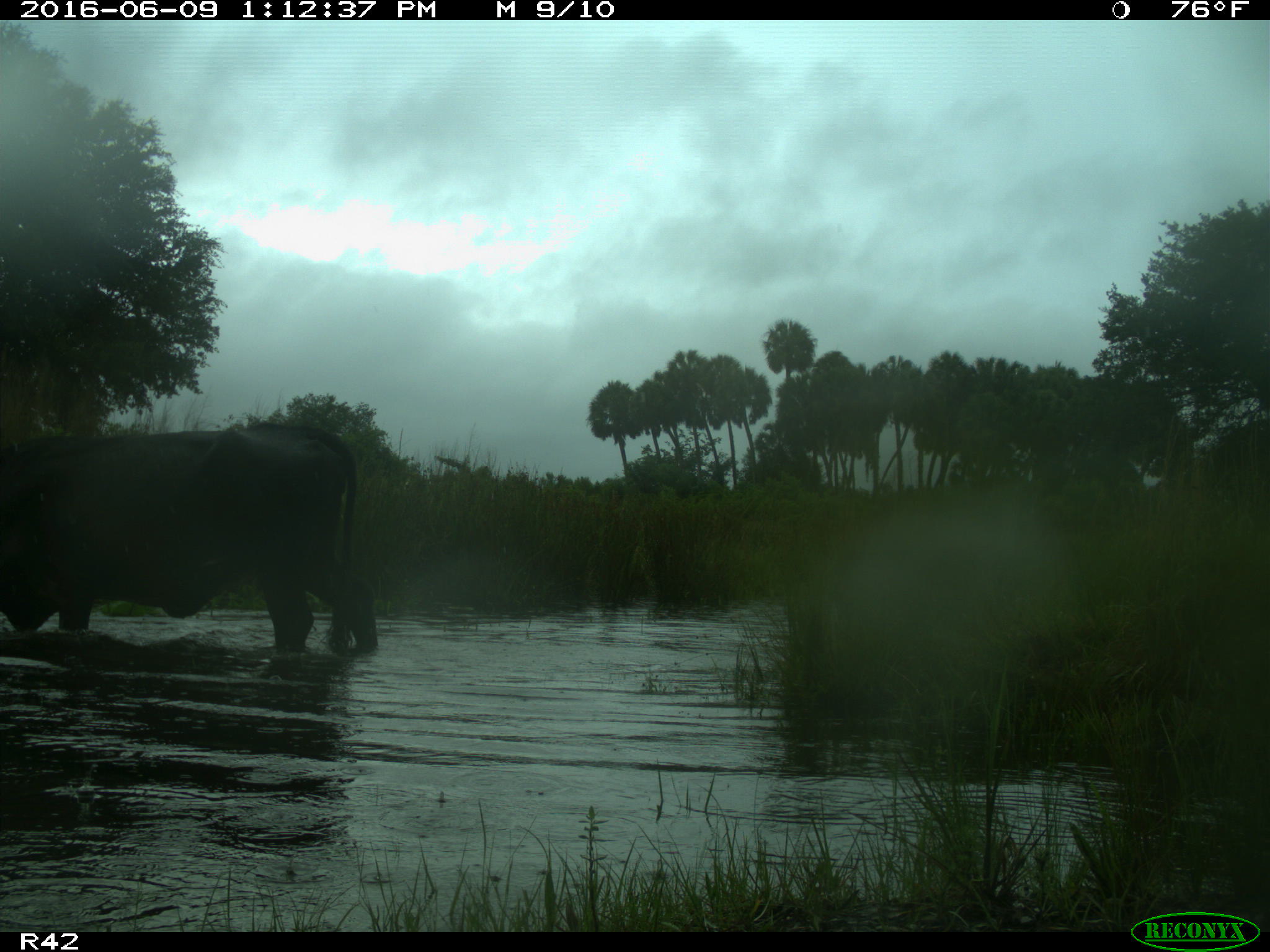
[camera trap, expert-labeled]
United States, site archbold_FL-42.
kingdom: Animalia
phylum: Chordata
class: Mammalia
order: Artiodactyla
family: Bovidae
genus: Bos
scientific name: Bos taurus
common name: domestic cow